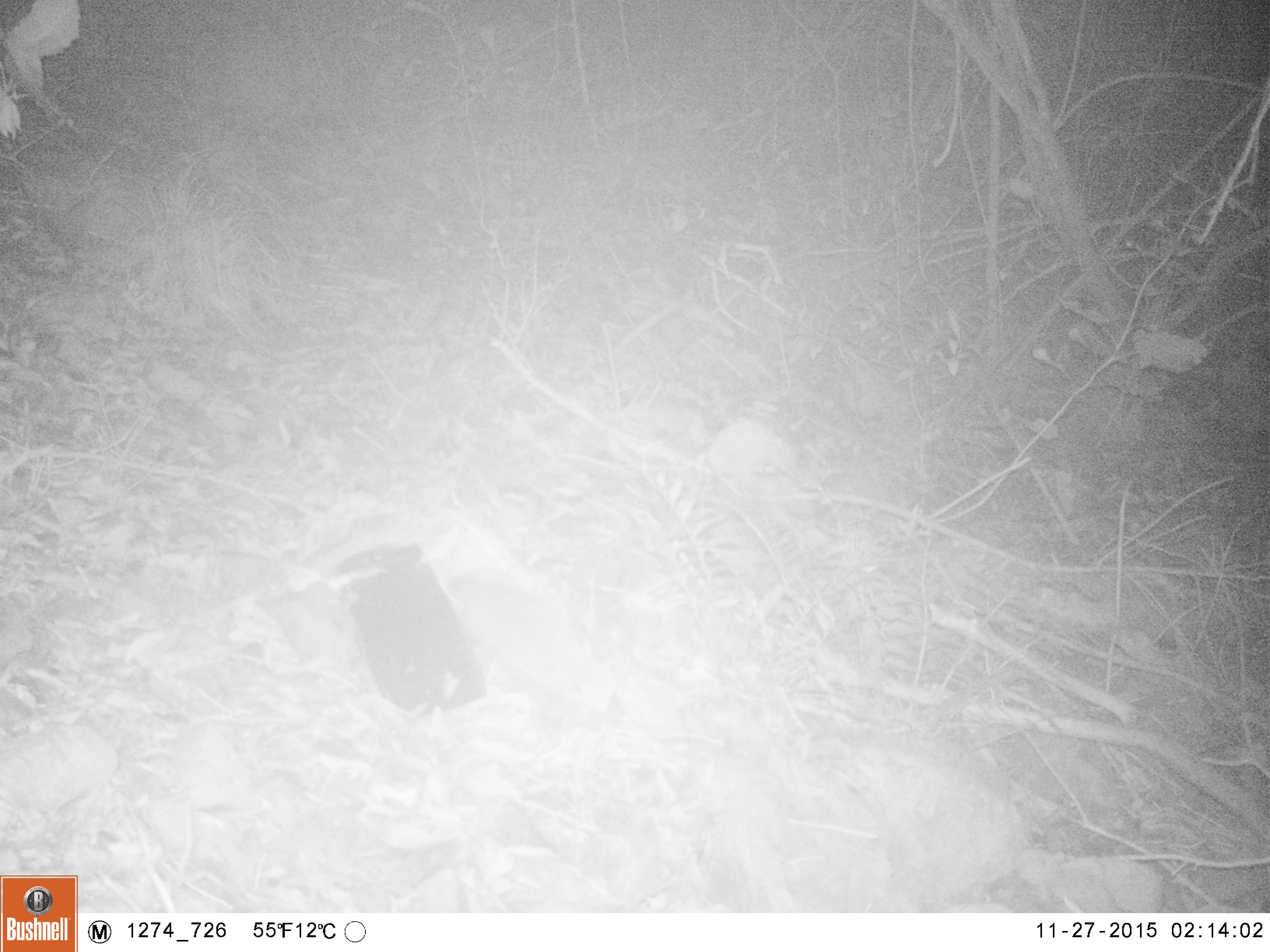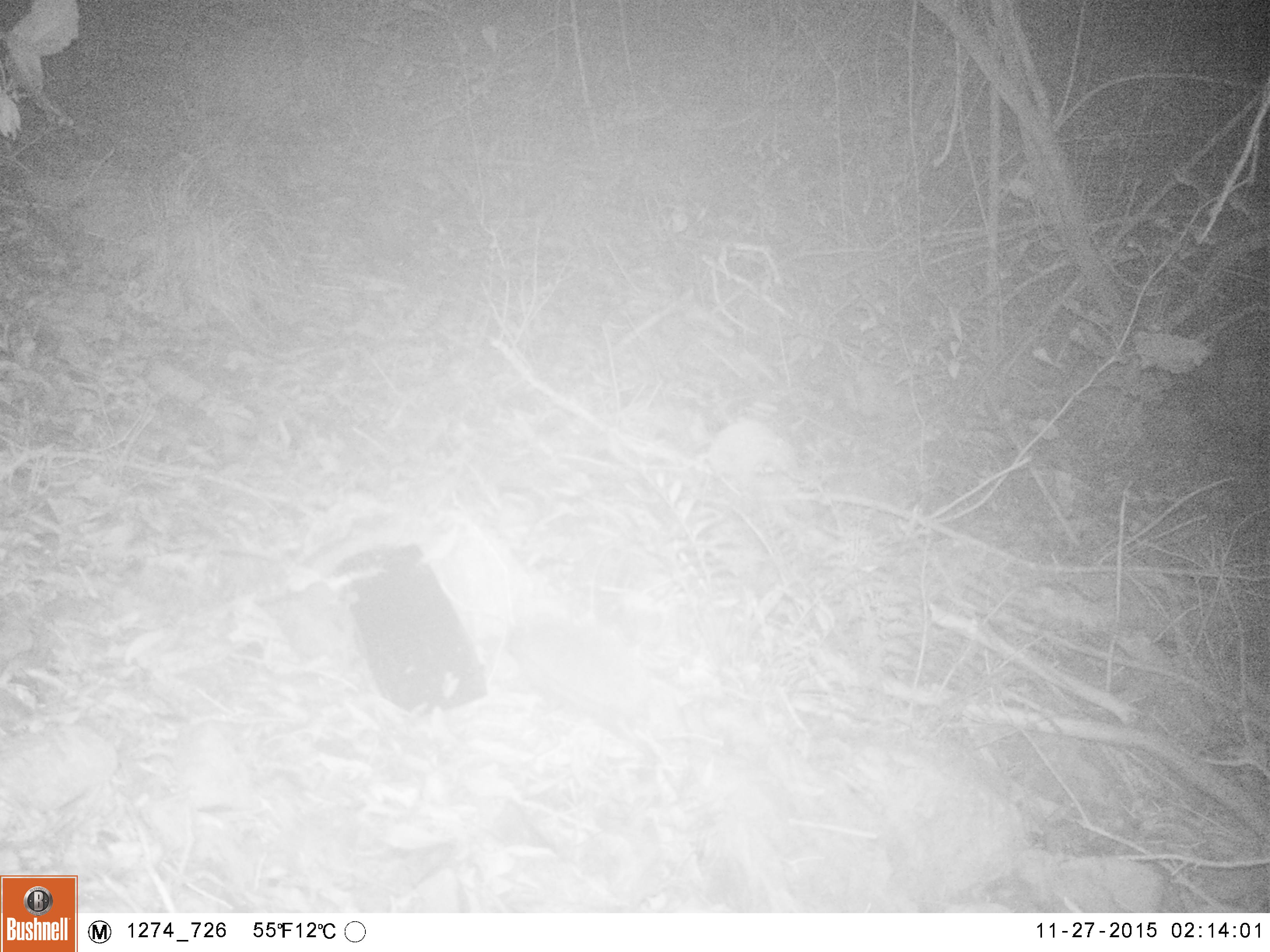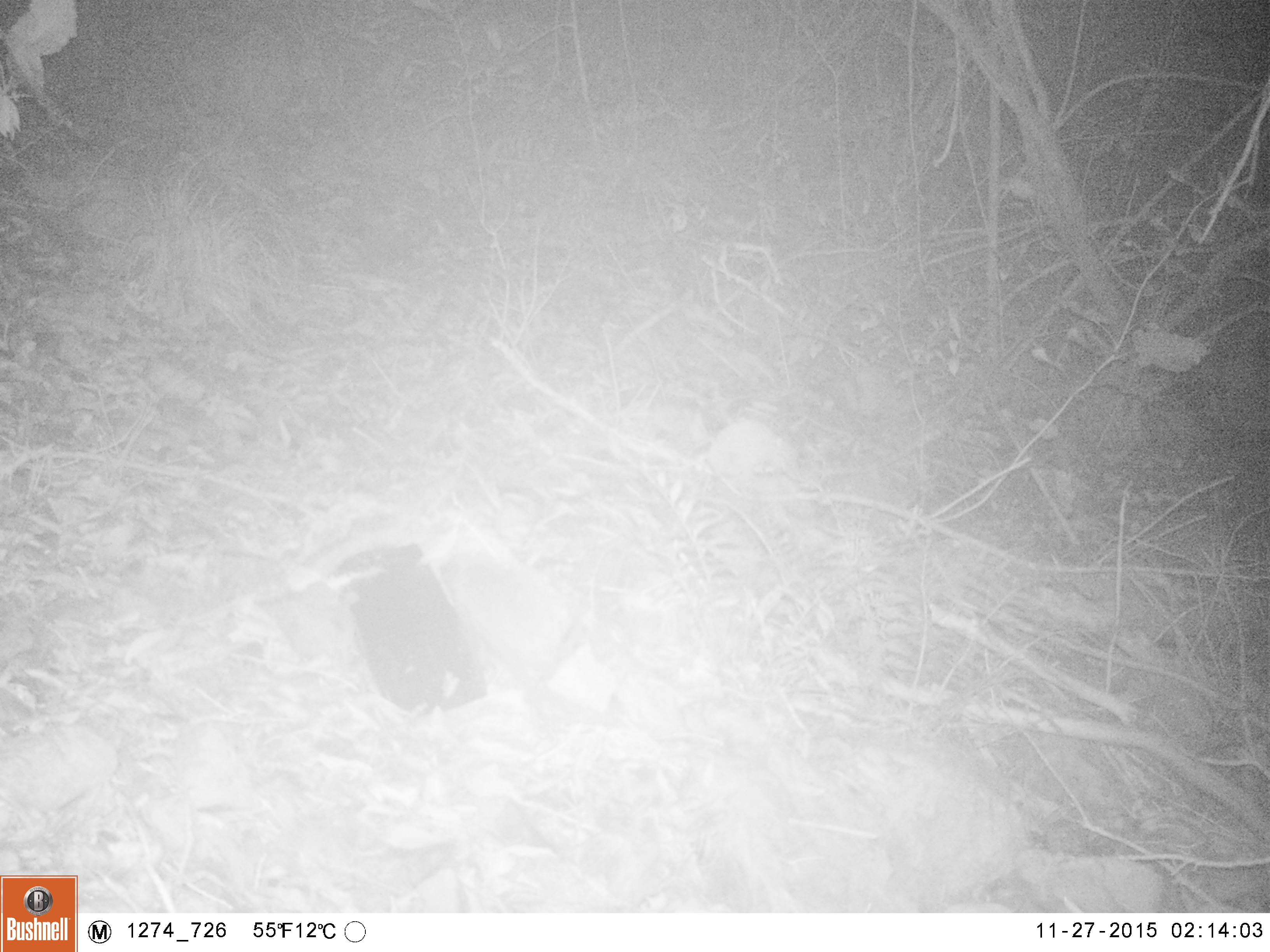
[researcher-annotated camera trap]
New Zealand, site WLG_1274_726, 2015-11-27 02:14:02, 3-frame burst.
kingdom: Animalia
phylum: Chordata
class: Mammalia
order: Eulipotyphla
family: Erinaceidae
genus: Erinaceus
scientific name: Erinaceus europaeus europaeus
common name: european hedgehog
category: hedgehog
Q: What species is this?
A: Hedgehog (european hedgehog) (Erinaceus europaeus europaeus).